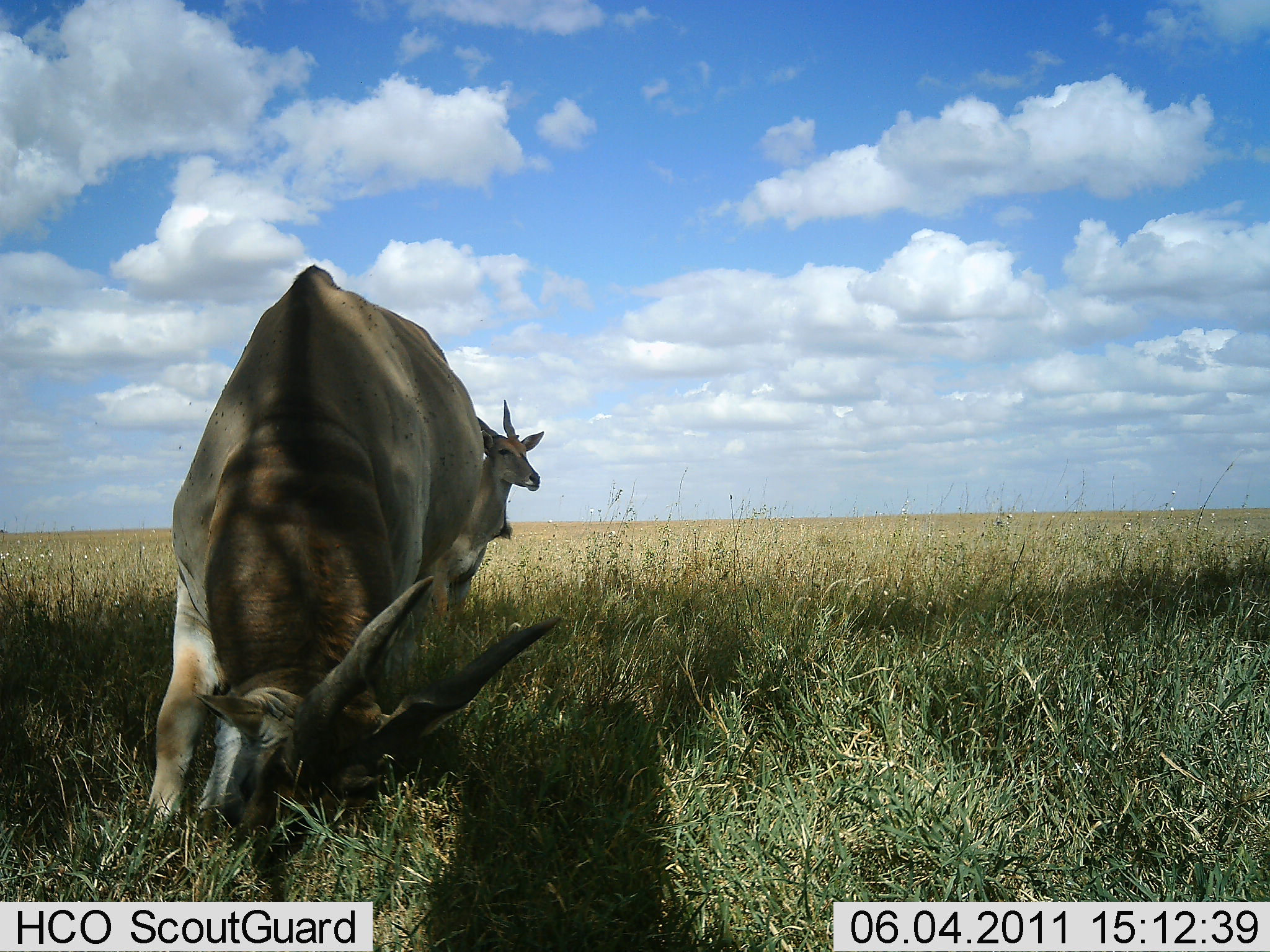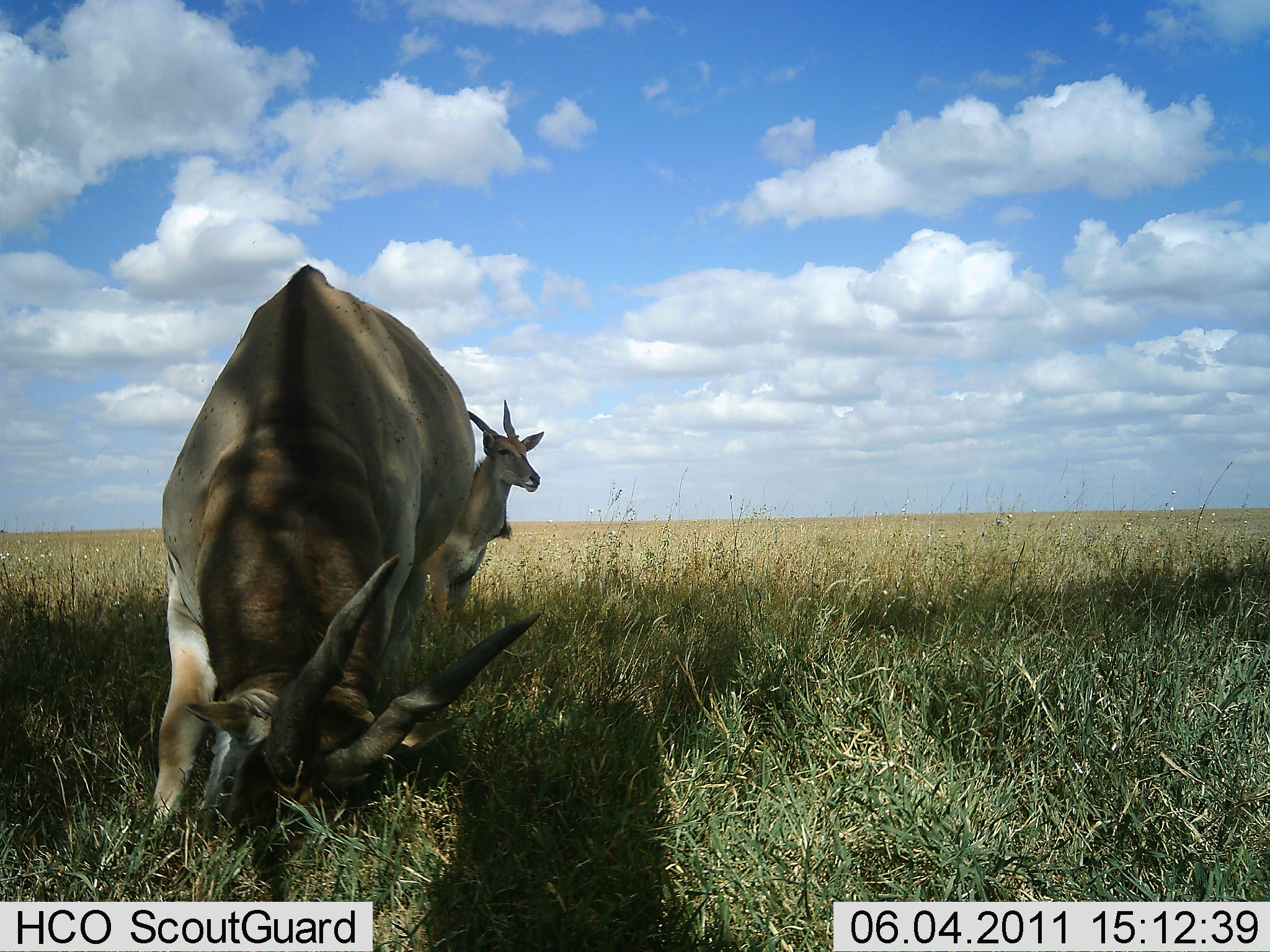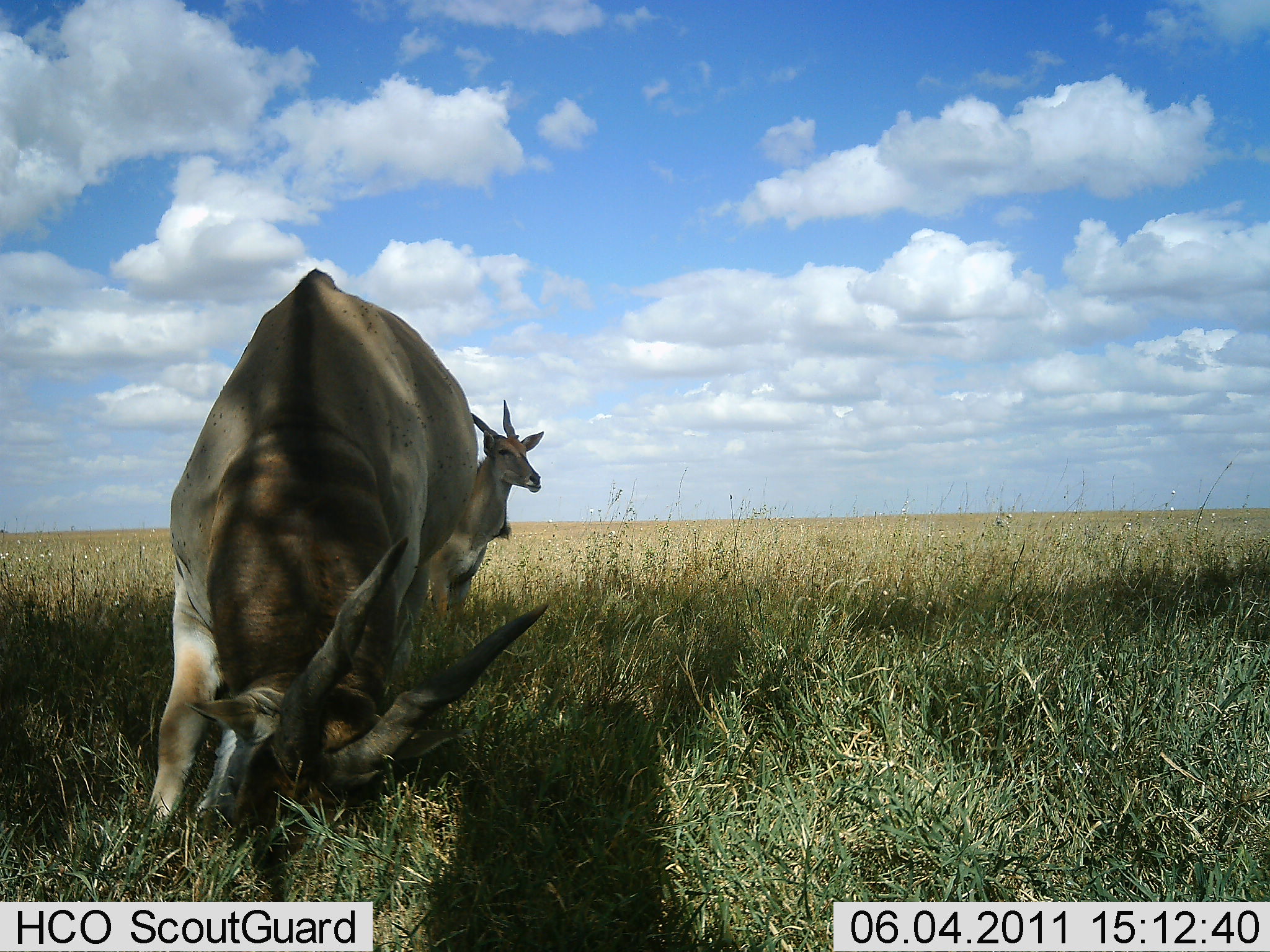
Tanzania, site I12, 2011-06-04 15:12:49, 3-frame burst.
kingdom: Animalia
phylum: Chordata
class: Mammalia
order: Artiodactyla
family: Bovidae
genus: Tragelaphus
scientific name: Tragelaphus oryx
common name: eland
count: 2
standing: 82%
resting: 0%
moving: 9%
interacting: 0%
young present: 0%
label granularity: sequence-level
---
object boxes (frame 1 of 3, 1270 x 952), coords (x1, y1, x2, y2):
animal: (147, 265, 564, 813); (428, 392, 548, 622)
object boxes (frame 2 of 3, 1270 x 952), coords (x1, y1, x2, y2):
animal: (139, 262, 545, 824); (416, 394, 548, 644)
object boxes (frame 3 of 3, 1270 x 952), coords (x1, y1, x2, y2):
animal: (156, 267, 552, 717); (432, 399, 548, 632)